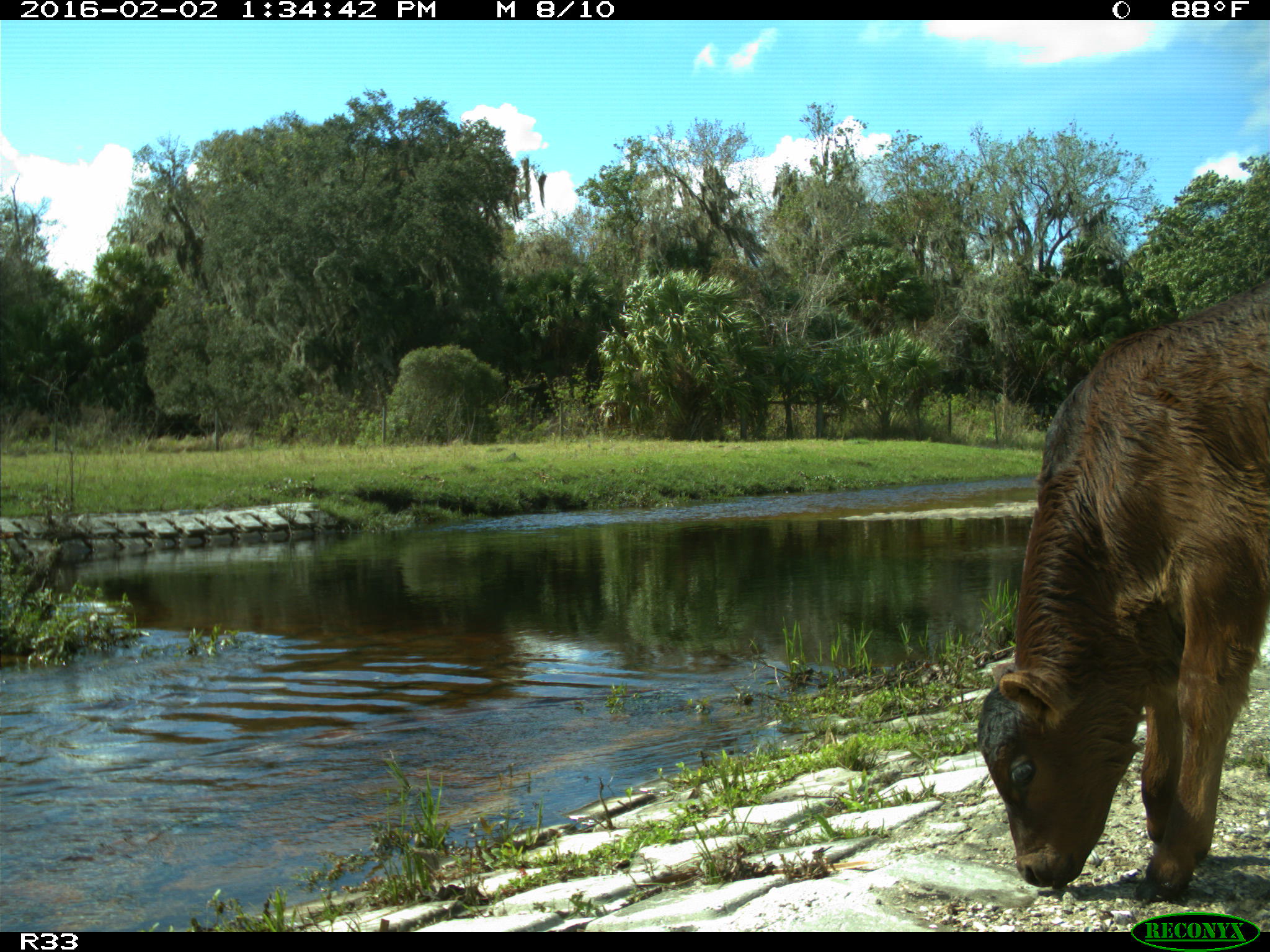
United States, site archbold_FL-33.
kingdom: Animalia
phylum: Chordata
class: Mammalia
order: Artiodactyla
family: Bovidae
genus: Bos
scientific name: Bos taurus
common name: domestic cow